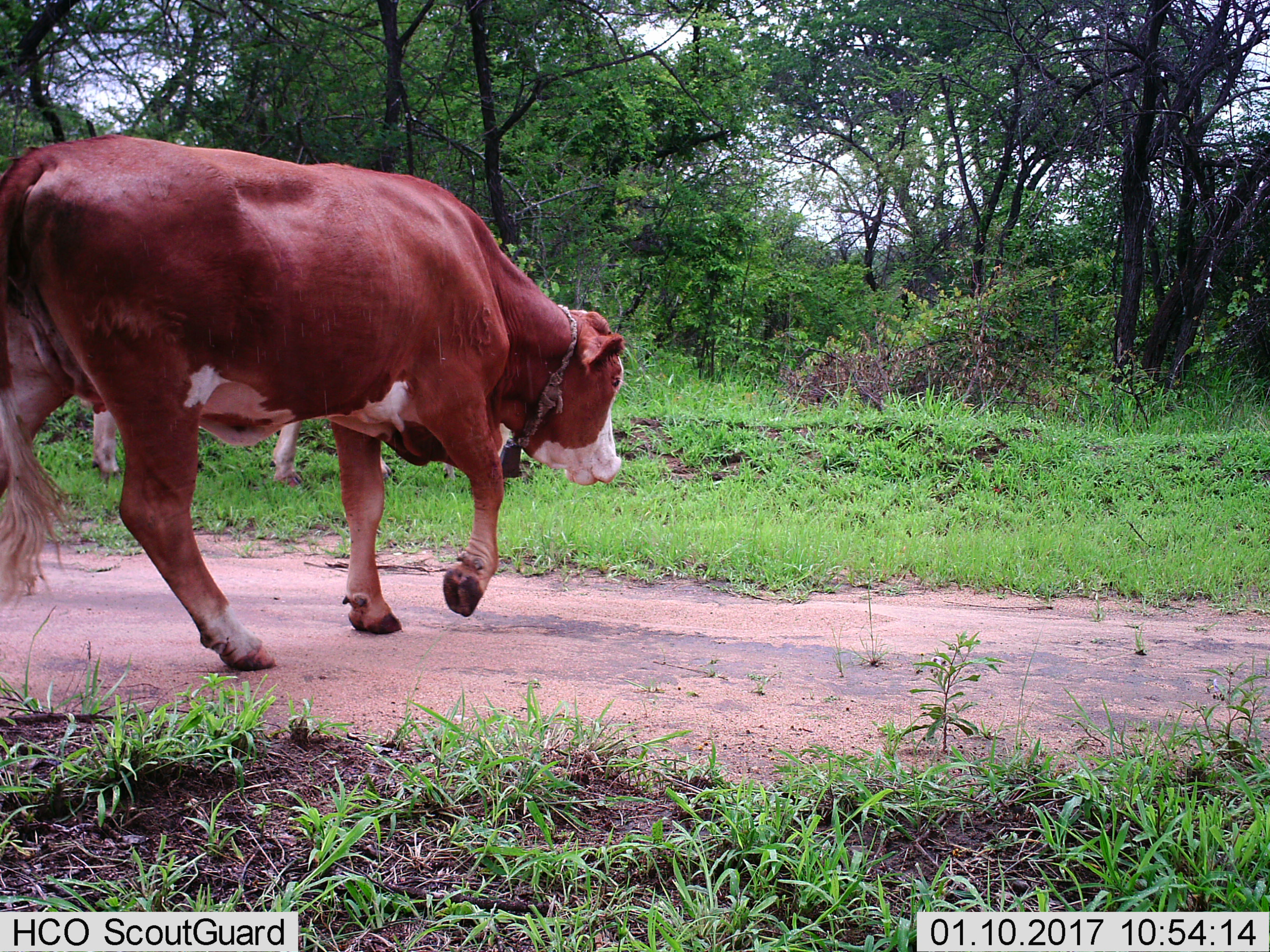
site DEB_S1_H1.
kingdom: Animalia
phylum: Chordata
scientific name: Vertebrata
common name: domestic animal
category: domesticanimal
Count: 2.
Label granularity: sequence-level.